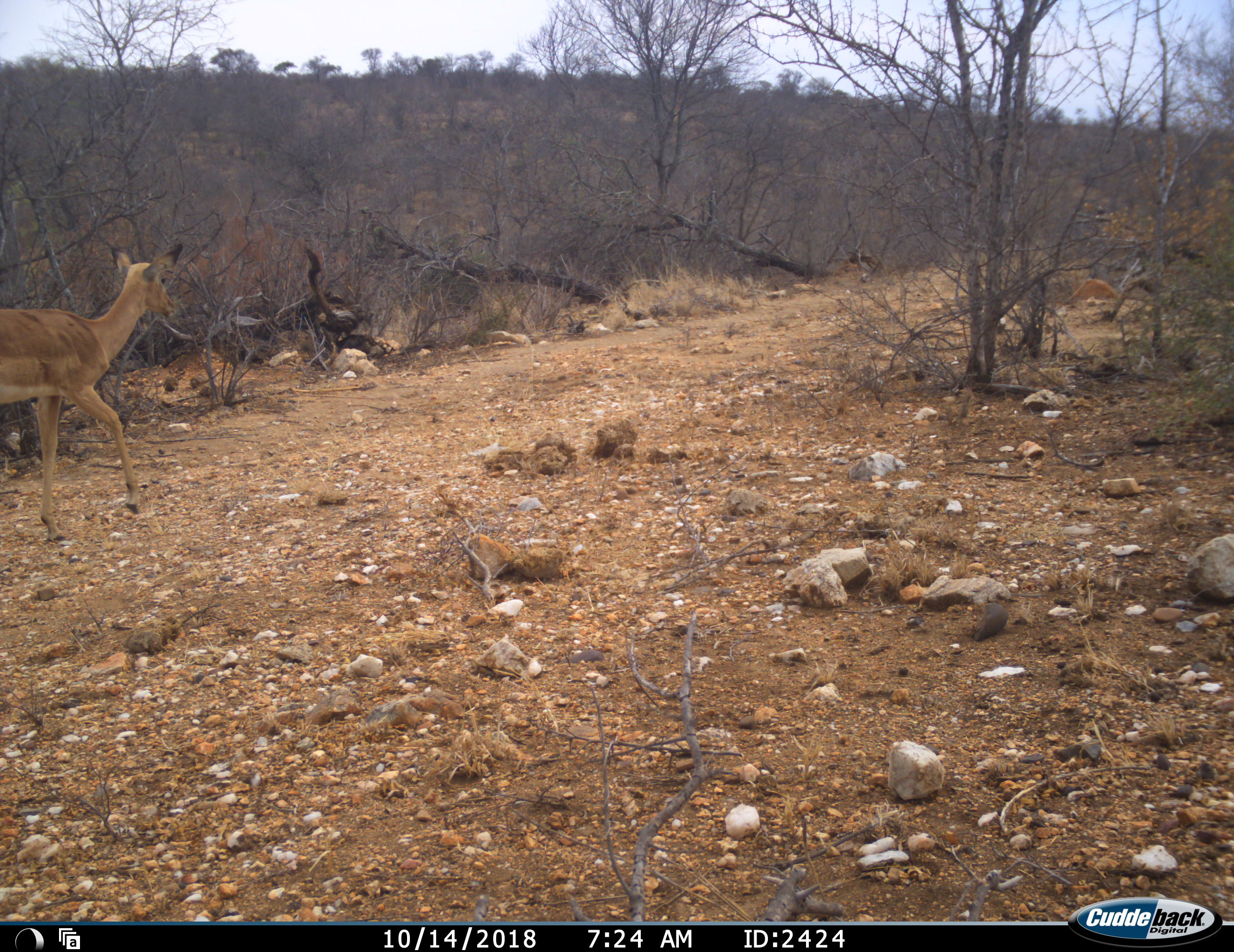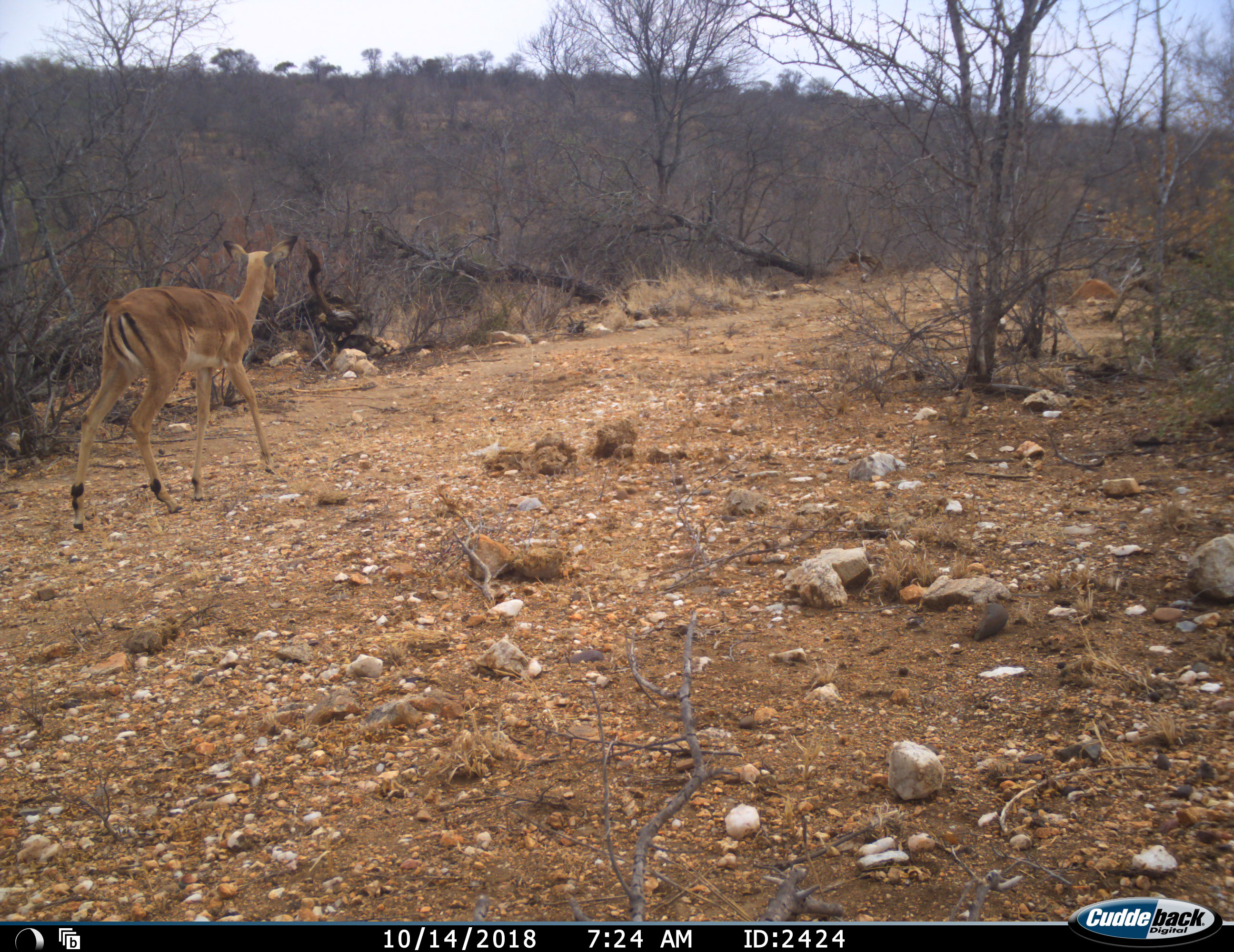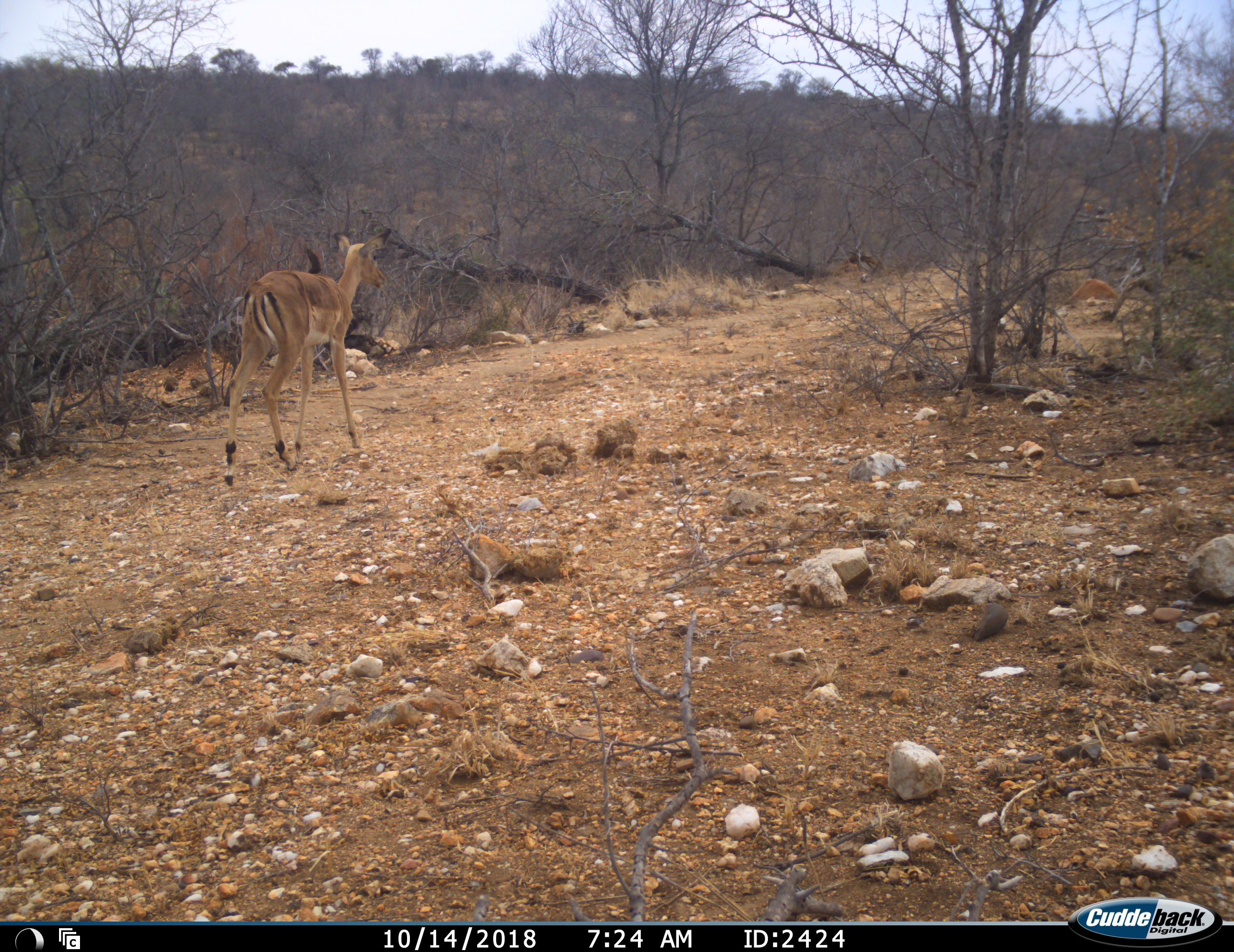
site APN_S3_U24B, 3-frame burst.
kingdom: Animalia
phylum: Chordata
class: Mammalia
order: Artiodactyla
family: Bovidae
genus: Aepyceros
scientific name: Aepyceros melampus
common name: impala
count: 1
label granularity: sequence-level